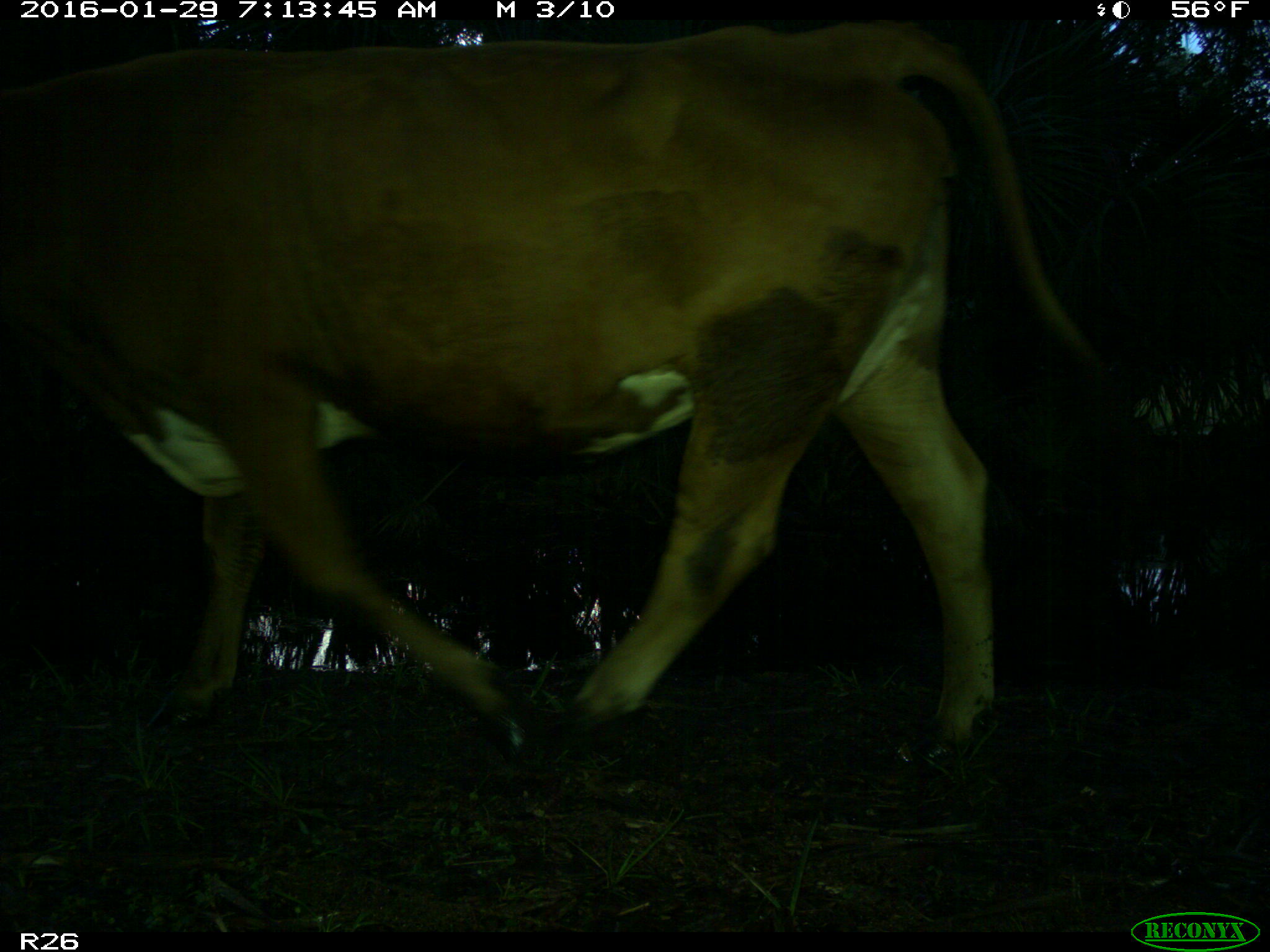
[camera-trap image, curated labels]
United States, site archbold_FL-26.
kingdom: Animalia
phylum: Chordata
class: Mammalia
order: Artiodactyla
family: Bovidae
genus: Bos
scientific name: Bos taurus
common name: domestic cow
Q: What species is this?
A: Bos taurus (domestic cow).